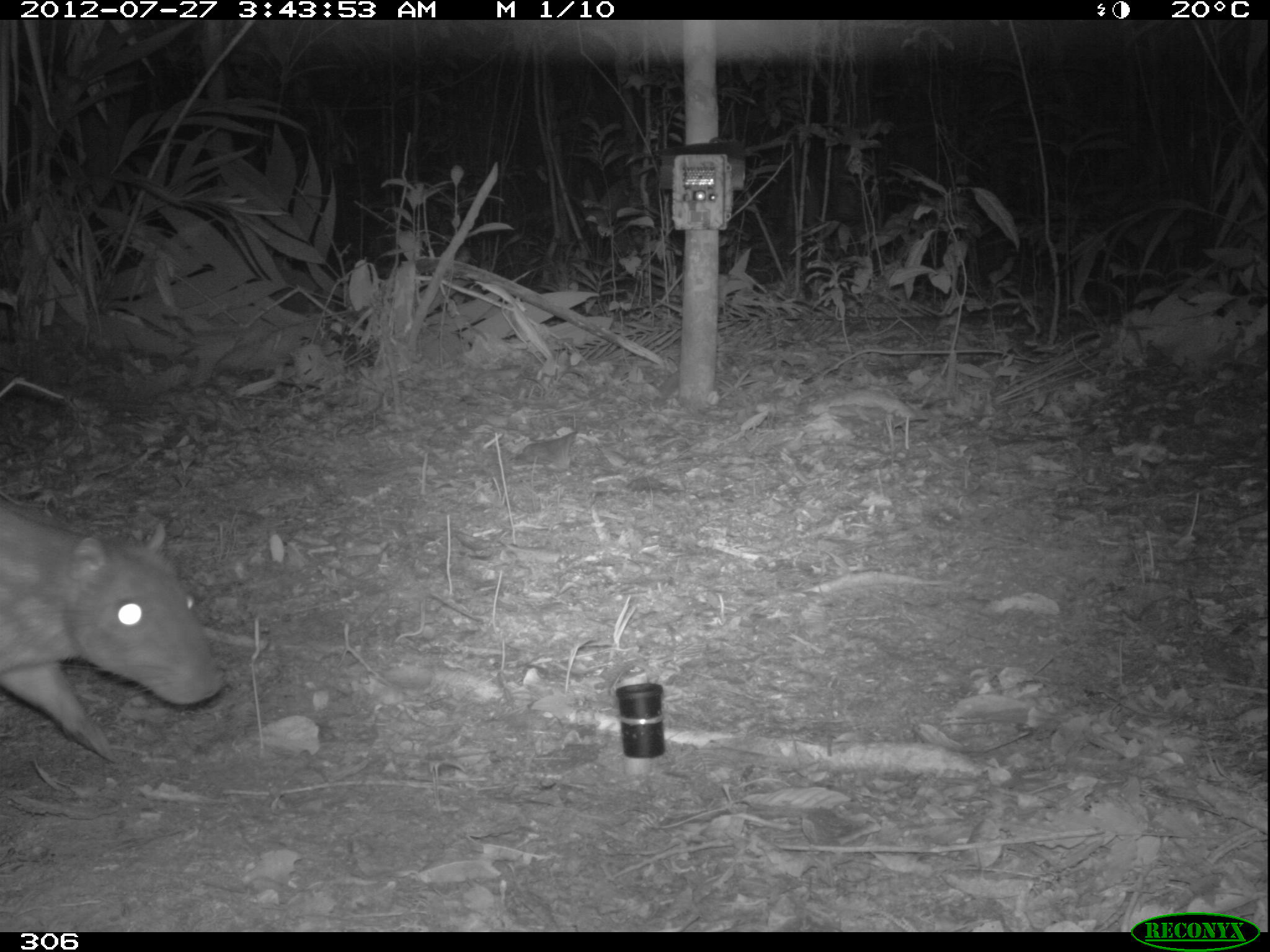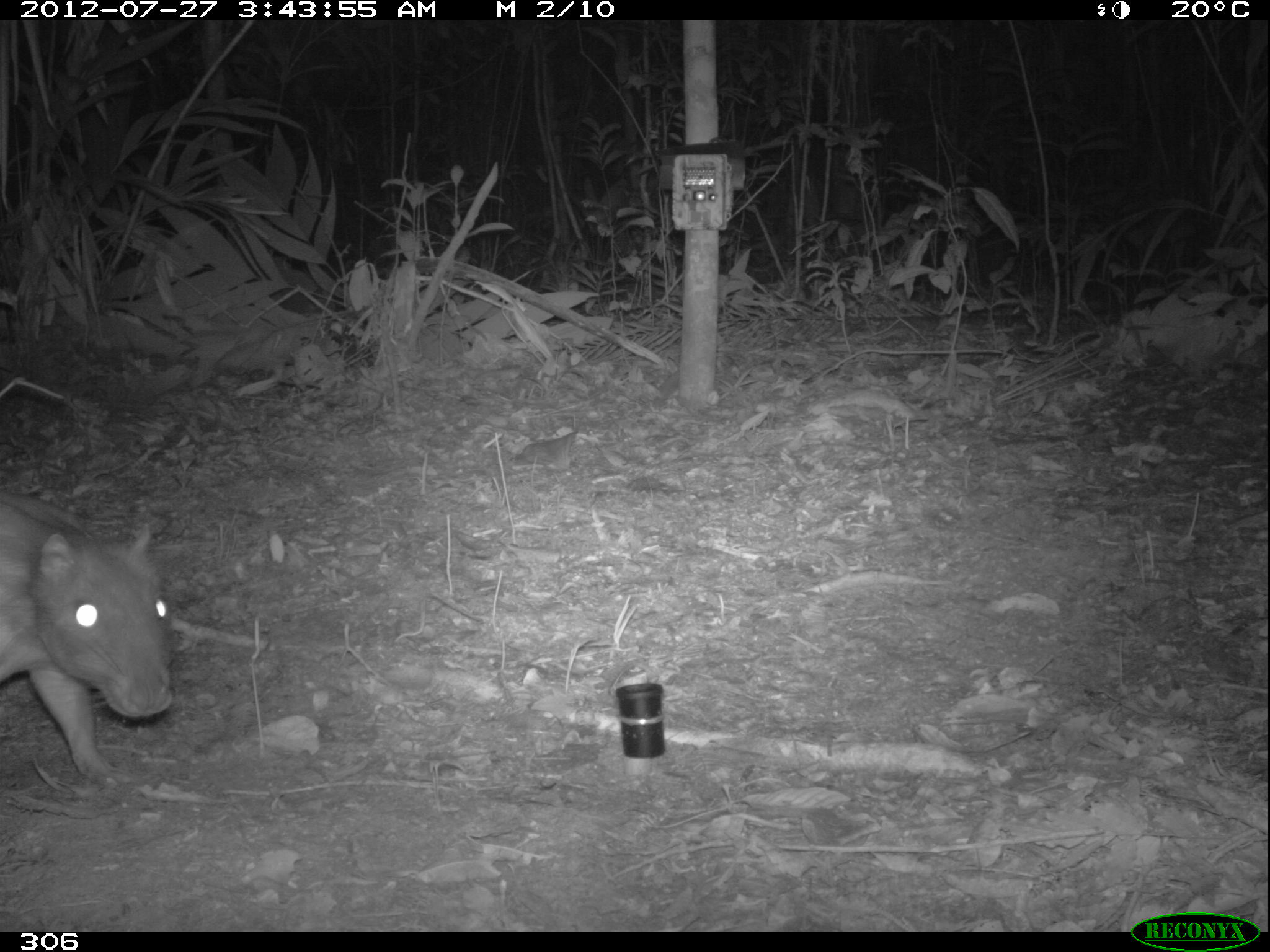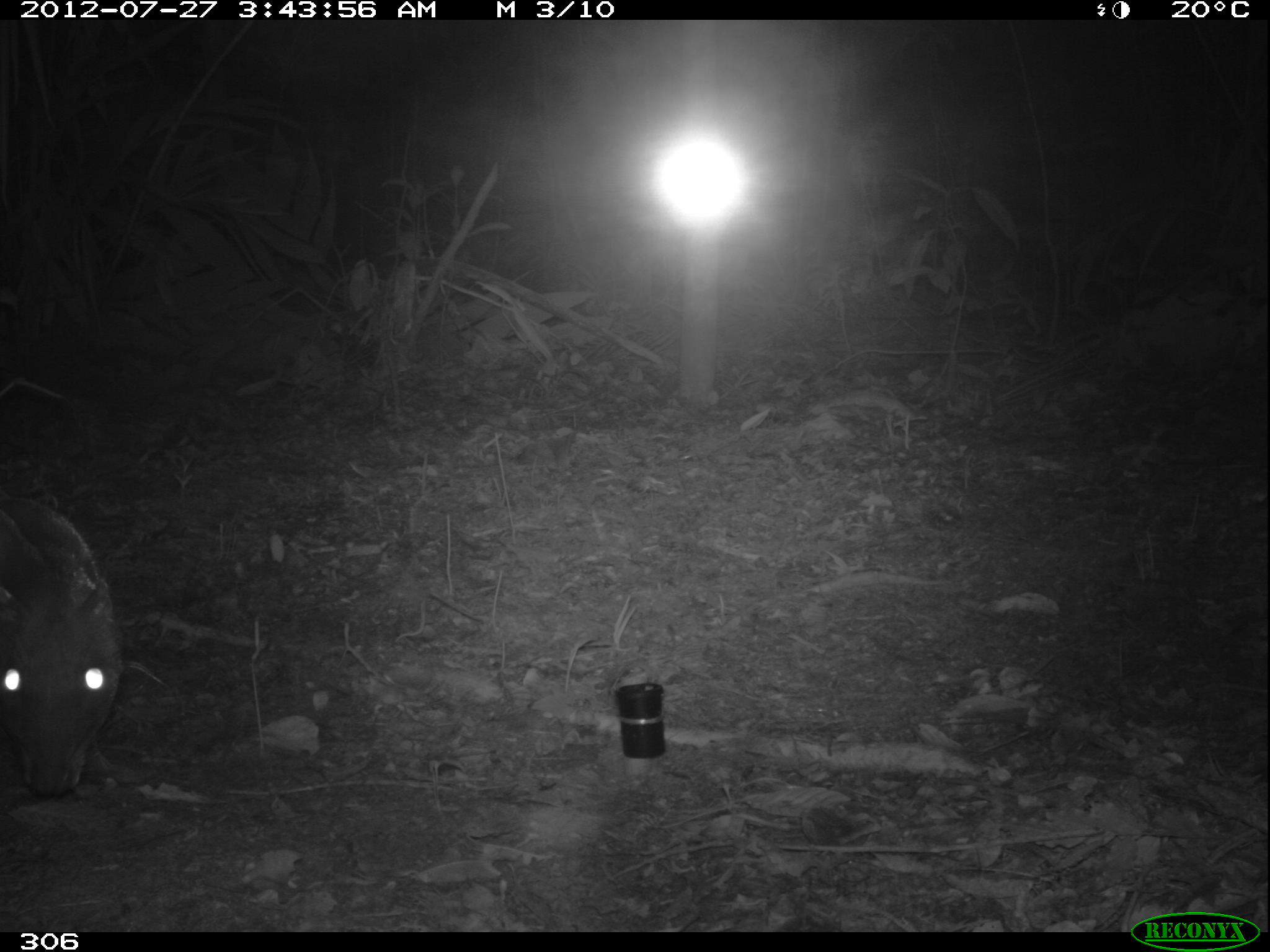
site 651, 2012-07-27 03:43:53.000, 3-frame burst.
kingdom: Animalia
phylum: Chordata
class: Mammalia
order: Rodentia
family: Cuniculidae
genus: Cuniculus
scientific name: Cuniculus paca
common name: spotted paca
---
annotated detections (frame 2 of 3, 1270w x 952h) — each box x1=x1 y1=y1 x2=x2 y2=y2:
cuniculus paca: x1=0 y1=488 x2=172 y2=788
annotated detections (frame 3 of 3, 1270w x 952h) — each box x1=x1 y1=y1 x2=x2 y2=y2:
cuniculus paca: x1=0 y1=493 x2=124 y2=798